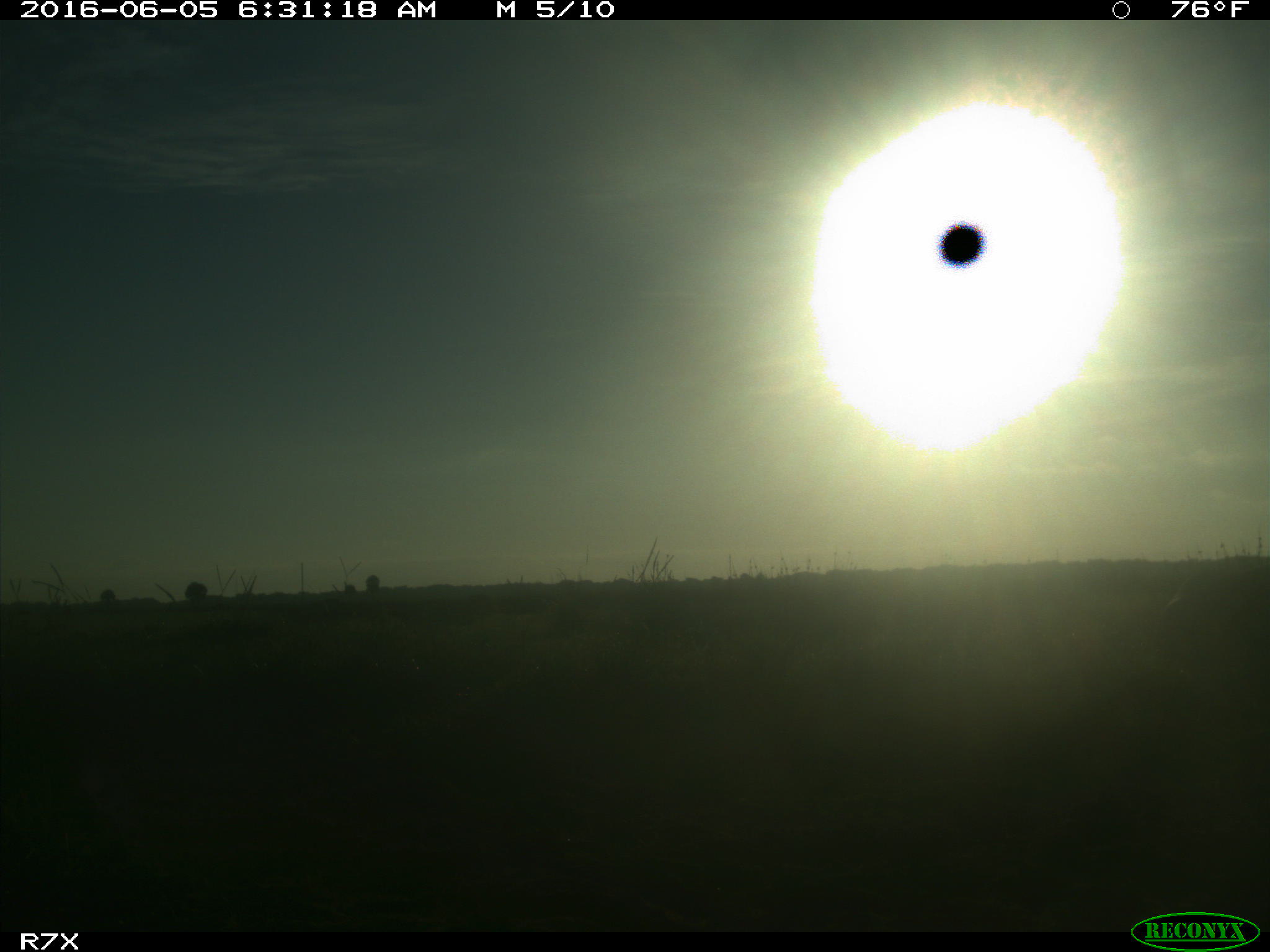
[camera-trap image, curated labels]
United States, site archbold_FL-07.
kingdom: Animalia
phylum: Chordata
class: Mammalia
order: Artiodactyla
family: Bovidae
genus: Bos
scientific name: Bos taurus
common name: domestic cow